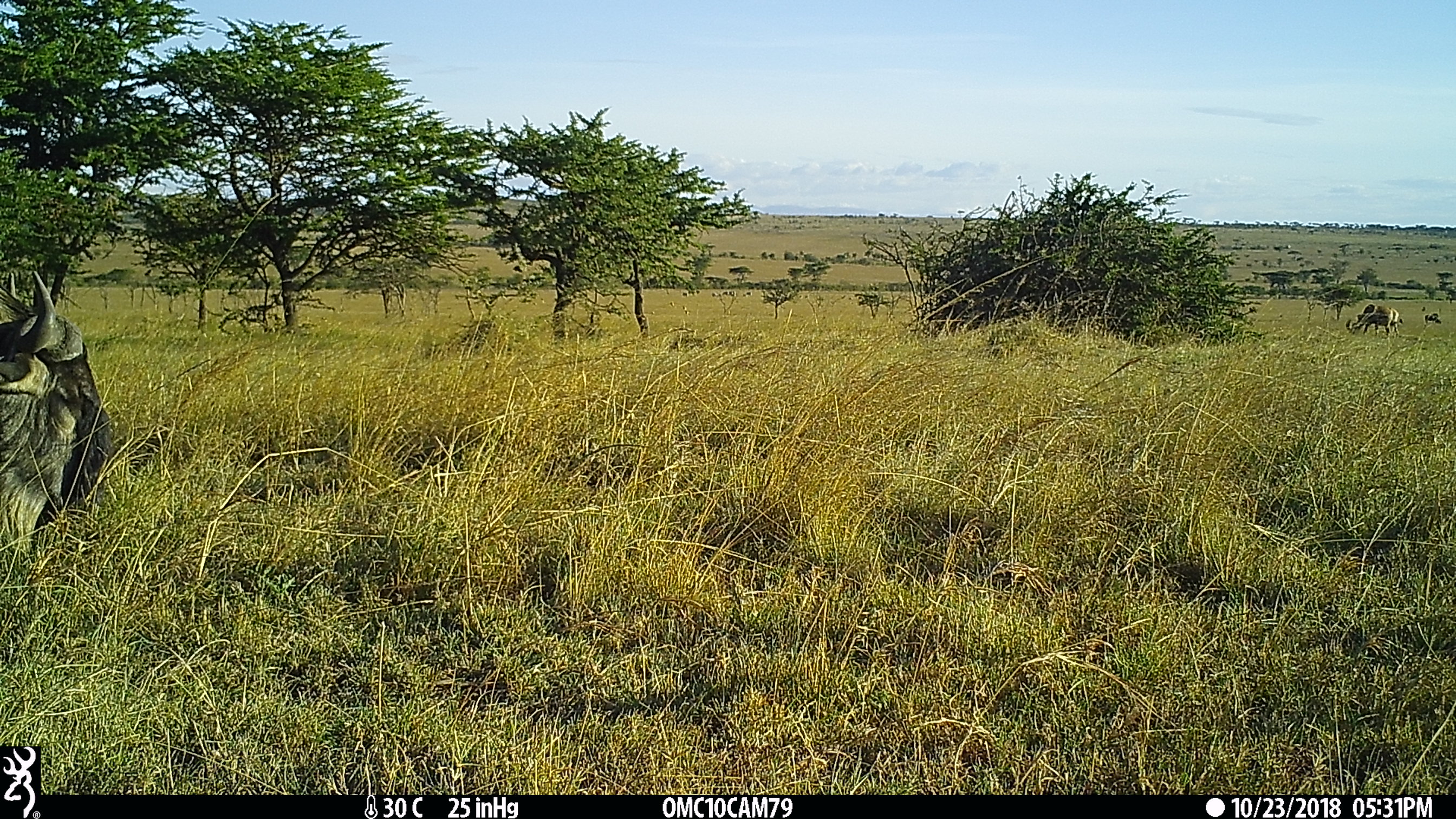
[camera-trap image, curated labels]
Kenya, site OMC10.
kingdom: Animalia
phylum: Chordata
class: Mammalia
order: Artiodactyla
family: Bovidae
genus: Connochaetes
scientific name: Connochaetes taurinus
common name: blue wildebeest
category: wildebeest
Wildebeest (blue wildebeest) (Connochaetes taurinus).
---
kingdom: Animalia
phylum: Chordata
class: Mammalia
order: Artiodactyla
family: Bovidae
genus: Damaliscus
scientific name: Damaliscus lunatus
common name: topi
Topi (Damaliscus lunatus).